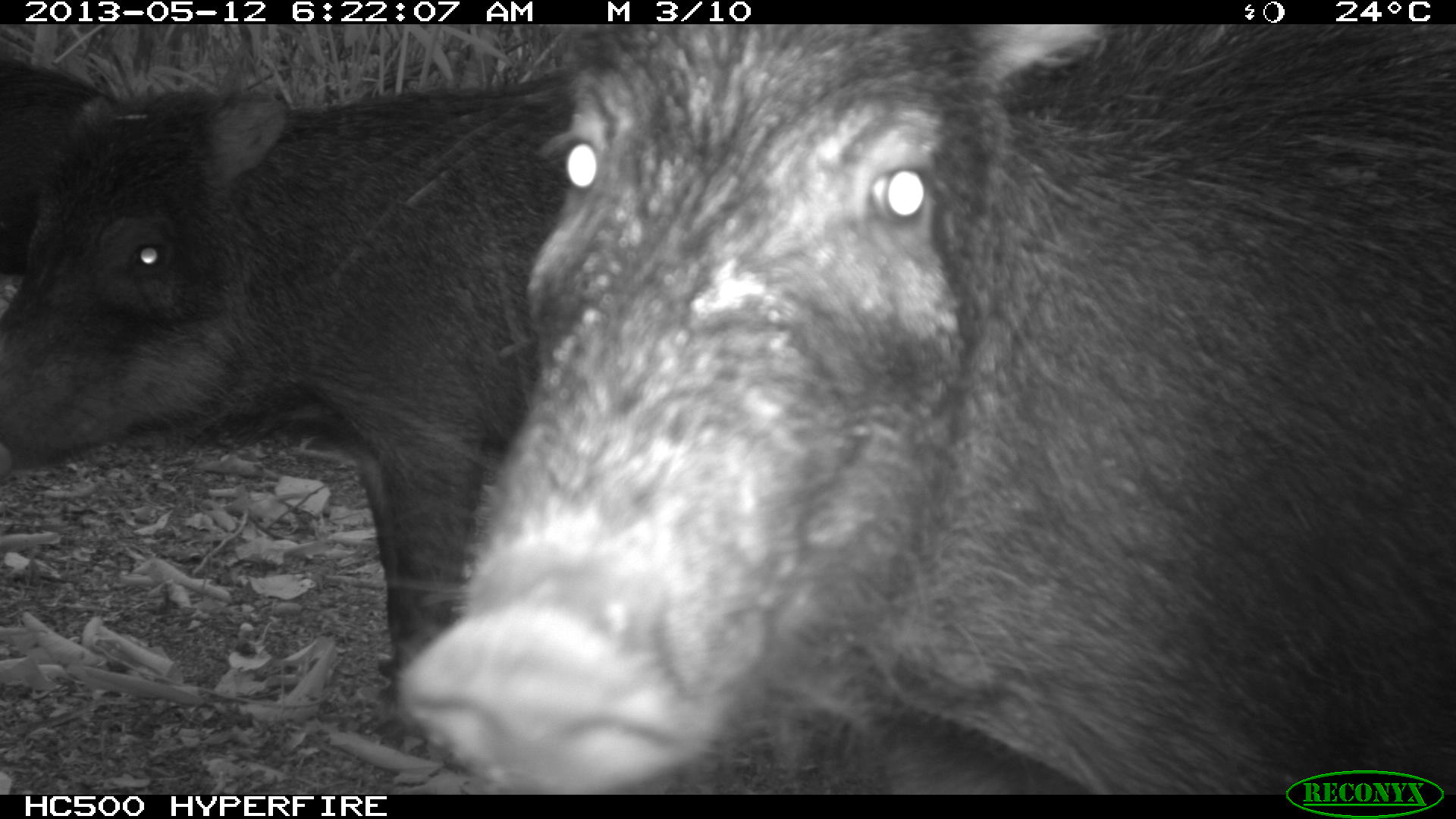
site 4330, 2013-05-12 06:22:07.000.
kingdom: Animalia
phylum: Chordata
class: Mammalia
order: Artiodactyla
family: Tayassuidae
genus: Tayassu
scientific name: Tayassu pecari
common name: white-lipped peccary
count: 5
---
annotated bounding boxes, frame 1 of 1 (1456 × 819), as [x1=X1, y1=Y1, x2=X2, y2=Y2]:
tayassu pecari: [x1=394, y1=24, x2=1456, y2=795]; [x1=0, y1=59, x2=580, y2=669]; [x1=0, y1=57, x2=118, y2=271]